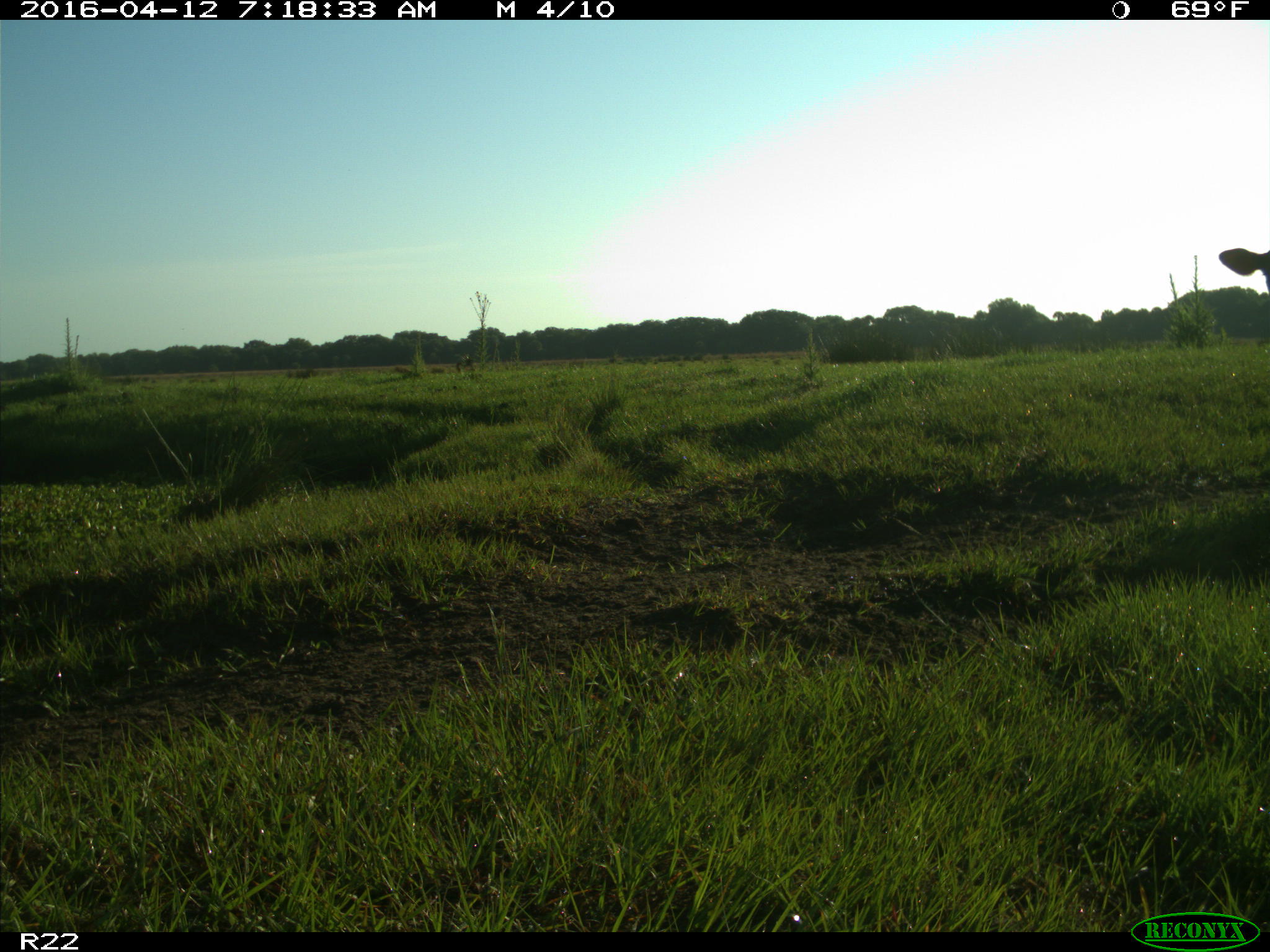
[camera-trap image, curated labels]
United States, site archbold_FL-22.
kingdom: Animalia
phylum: Chordata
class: Mammalia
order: Artiodactyla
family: Bovidae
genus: Bos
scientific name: Bos taurus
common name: domestic cow